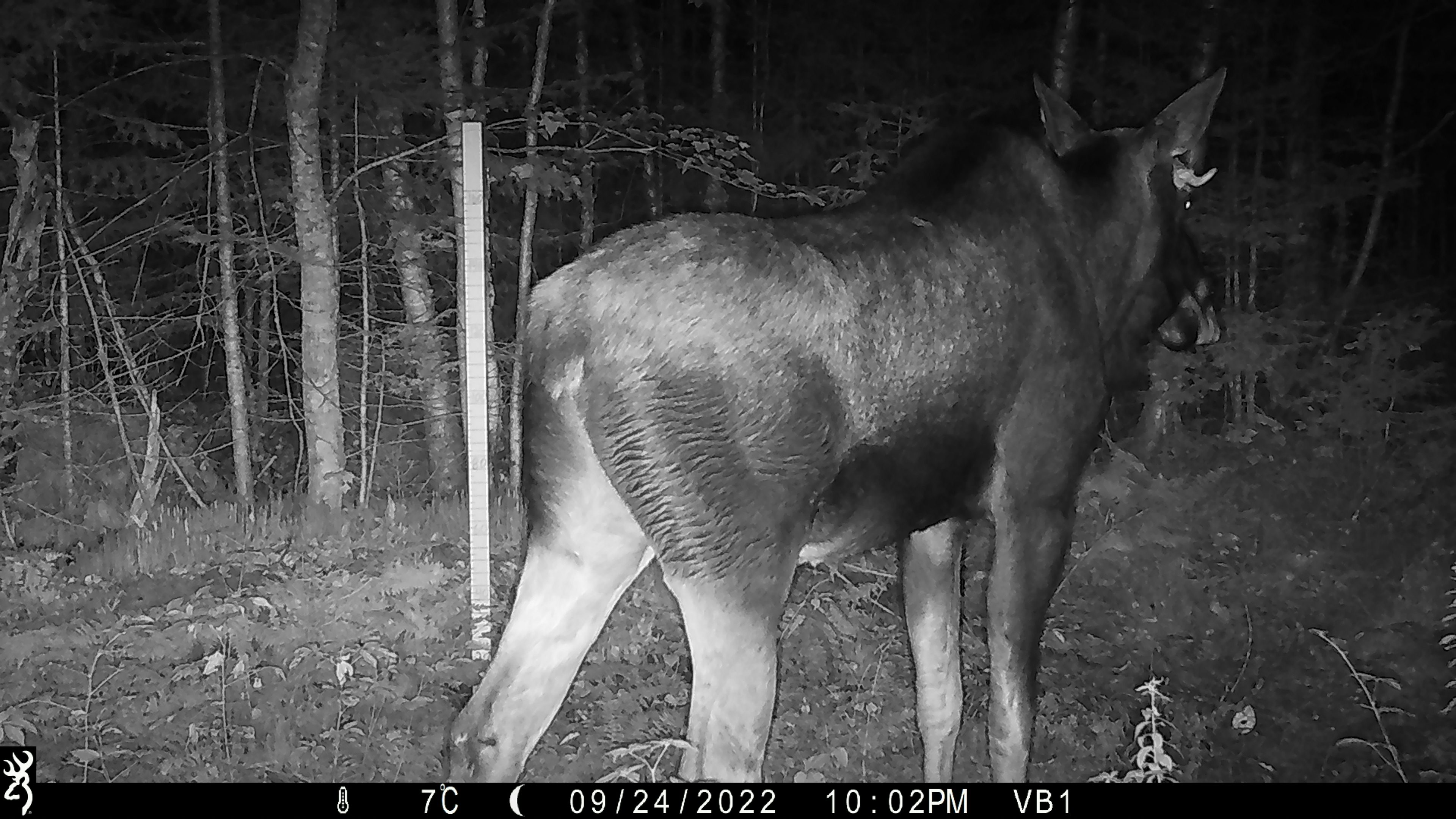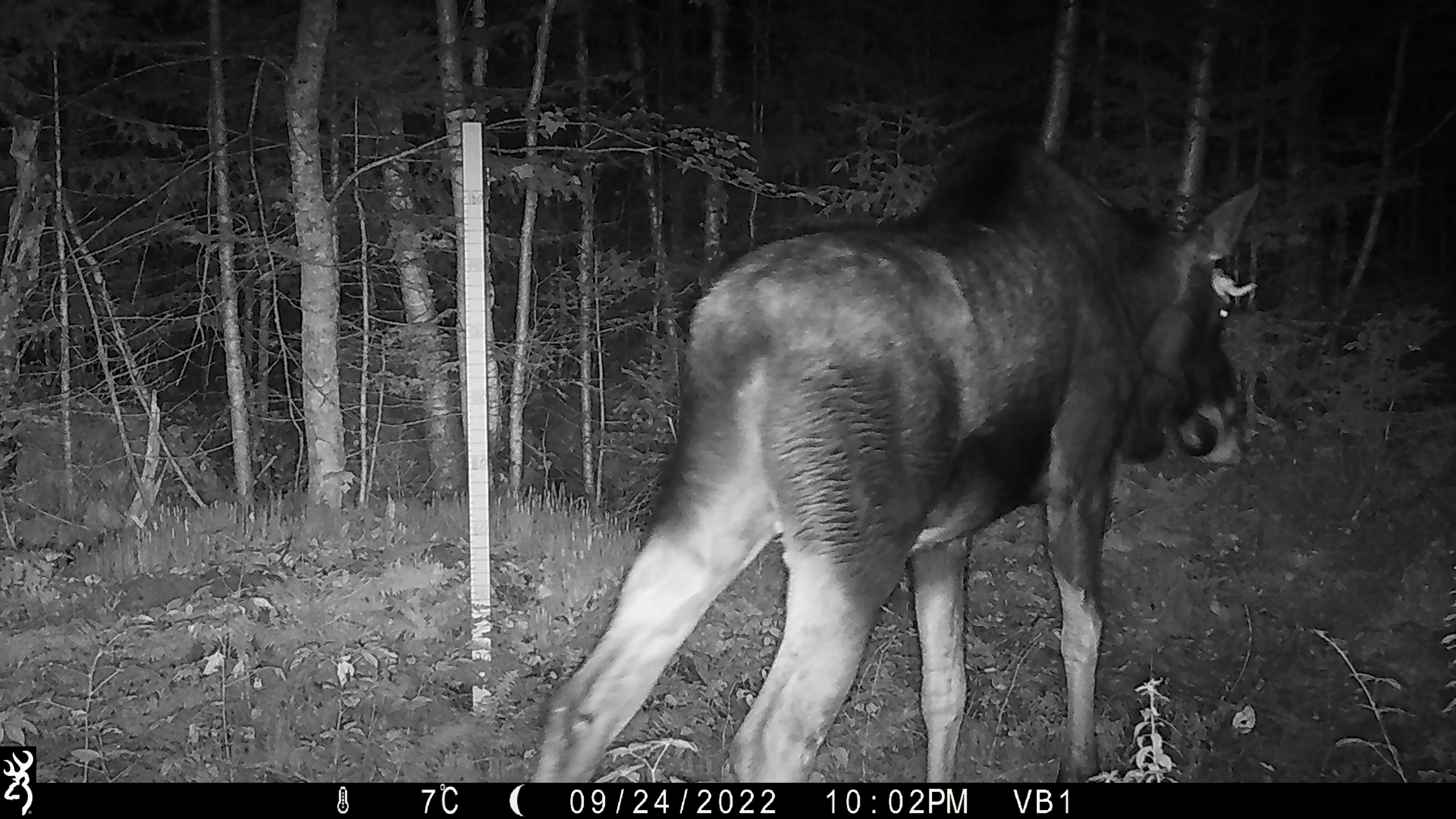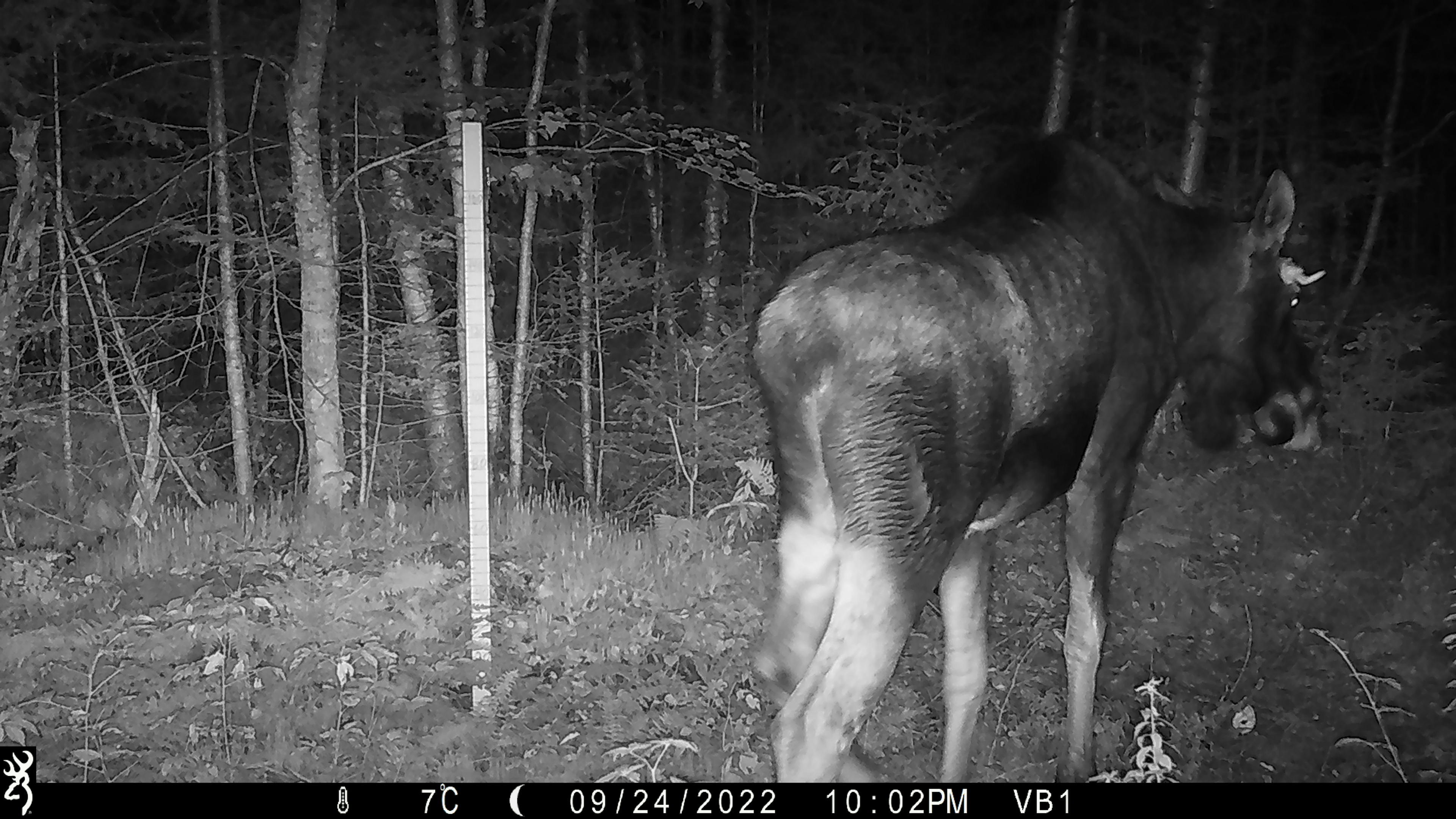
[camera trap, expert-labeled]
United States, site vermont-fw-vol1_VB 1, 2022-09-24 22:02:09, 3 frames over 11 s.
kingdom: Animalia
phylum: Chordata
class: Mammalia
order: Artiodactyla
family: Cervidae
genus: Alces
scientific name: Alces alces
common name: moose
Moose (Alces alces).